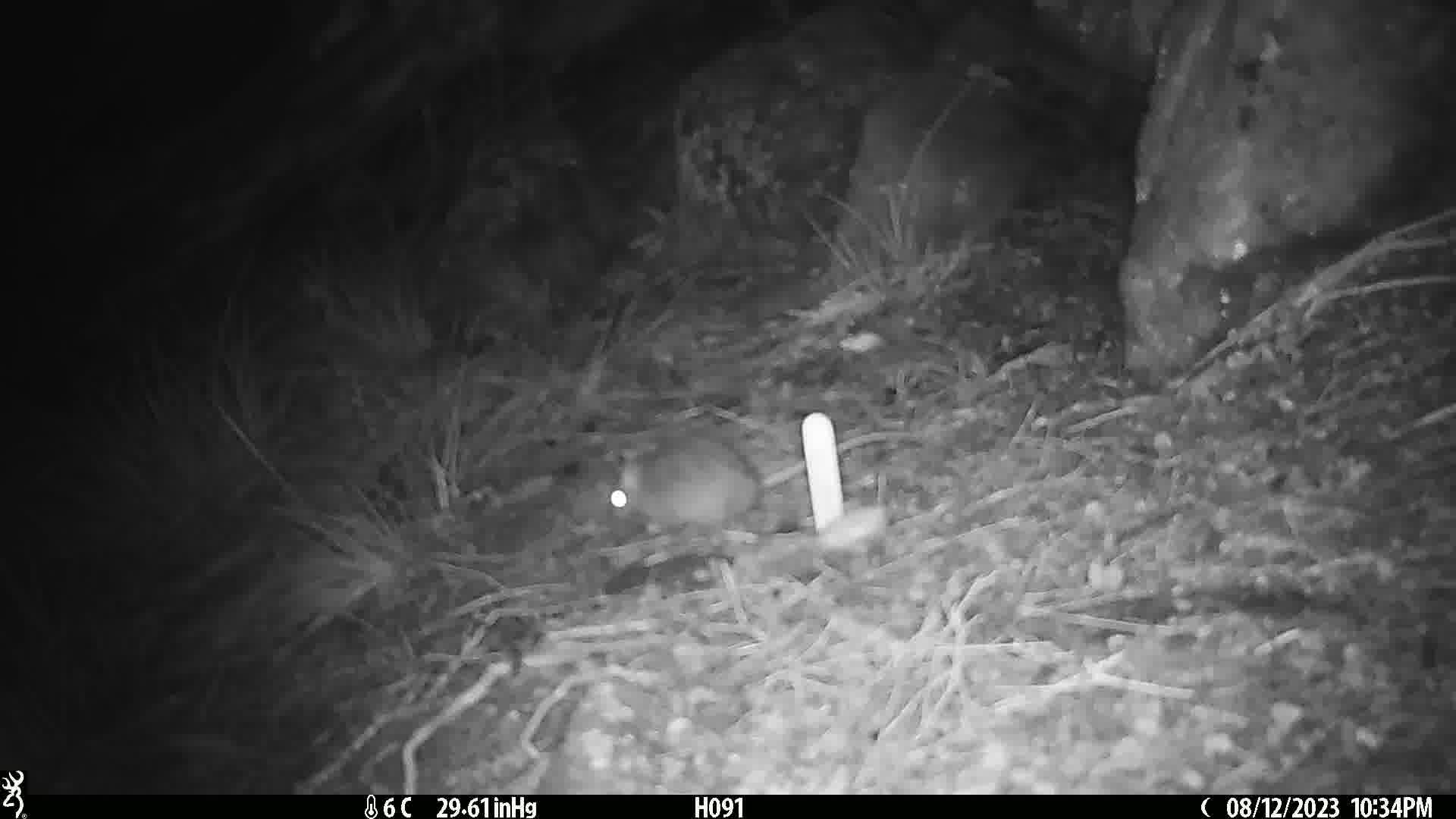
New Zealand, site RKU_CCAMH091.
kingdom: Animalia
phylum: Chordata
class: Mammalia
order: Rodentia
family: Muridae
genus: Rattus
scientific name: Rattus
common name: rat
Rat (Rattus).